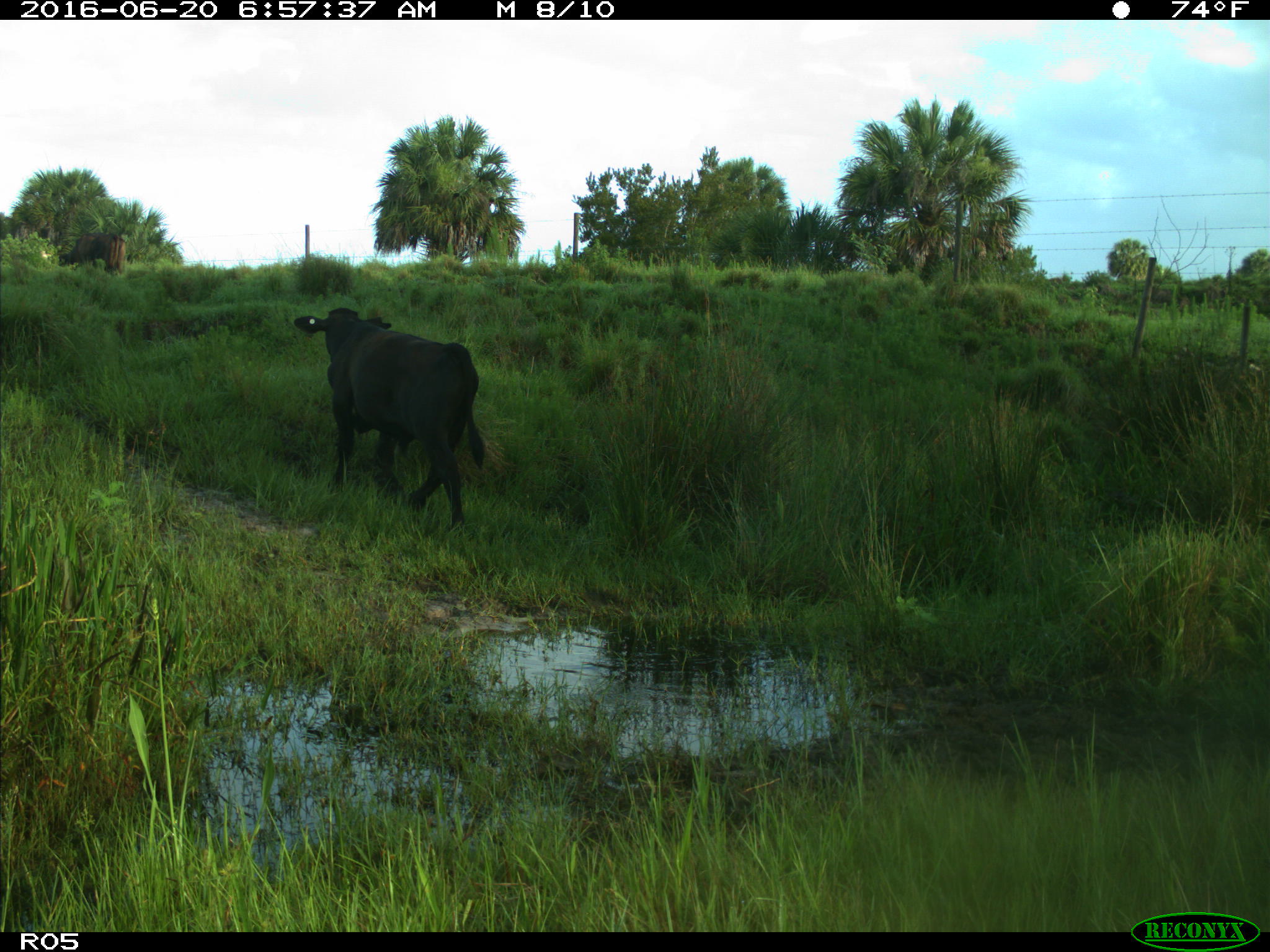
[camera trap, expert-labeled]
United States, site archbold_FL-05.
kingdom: Animalia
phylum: Chordata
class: Mammalia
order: Artiodactyla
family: Bovidae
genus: Bos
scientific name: Bos taurus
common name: domestic cow